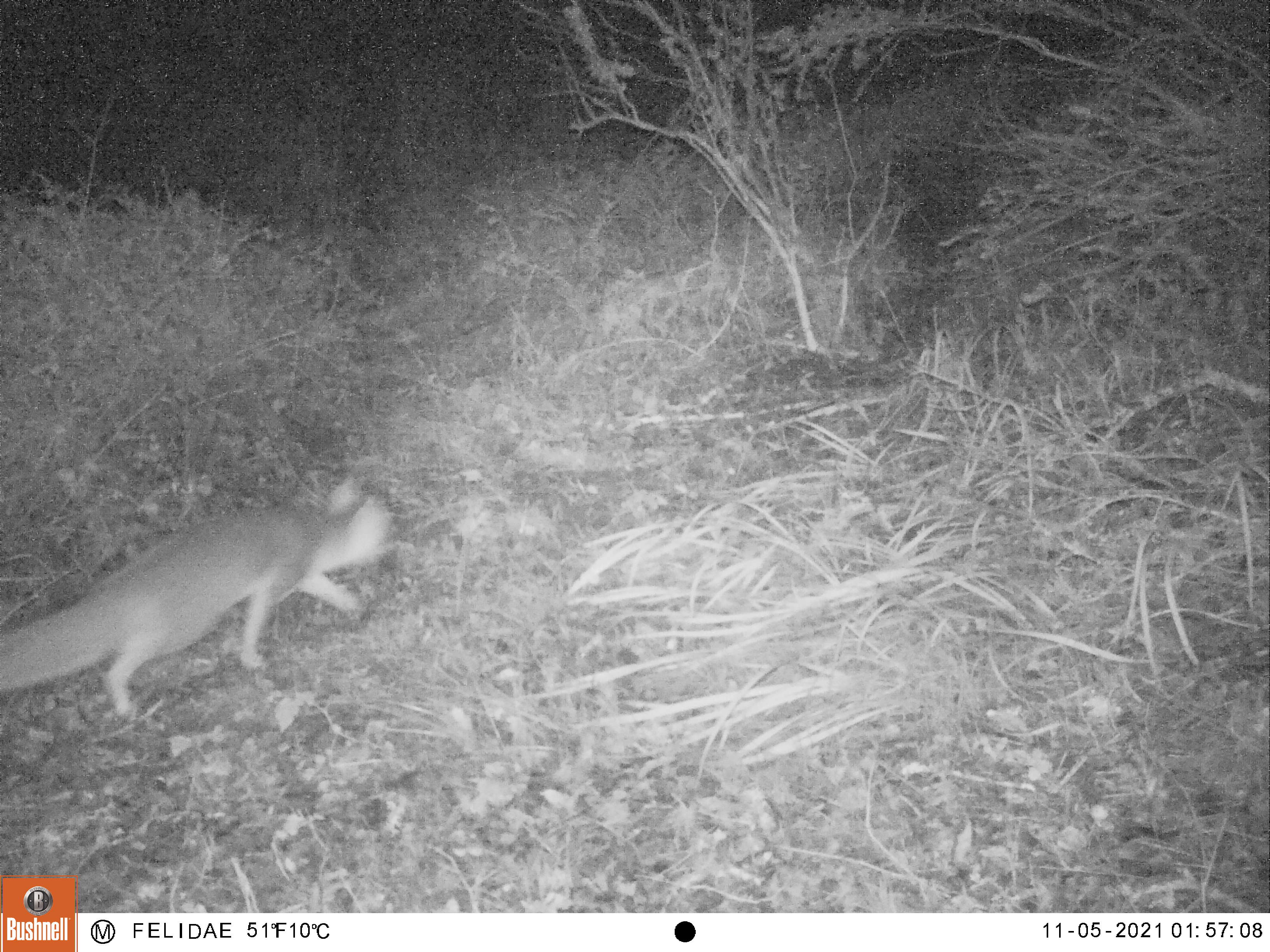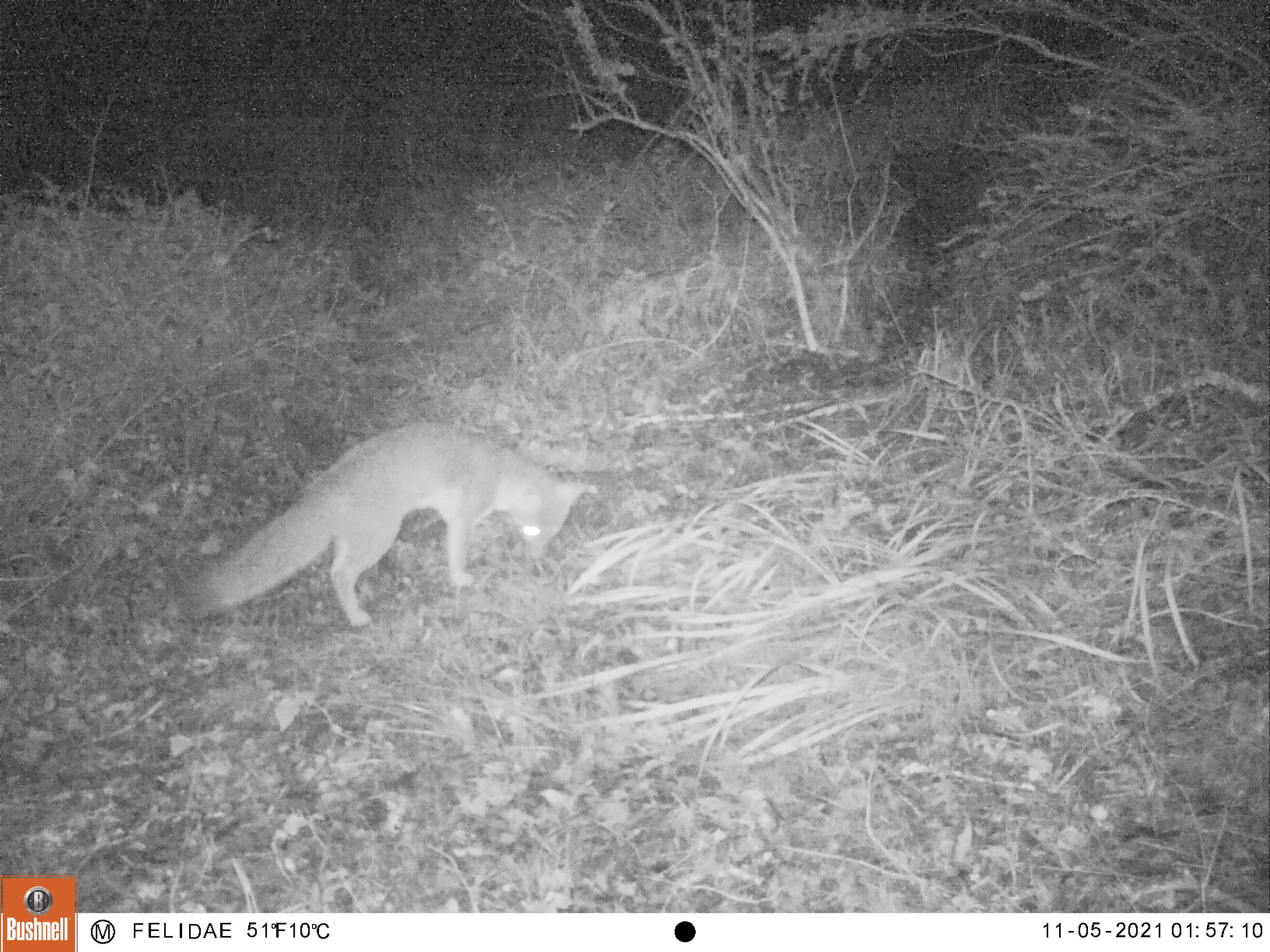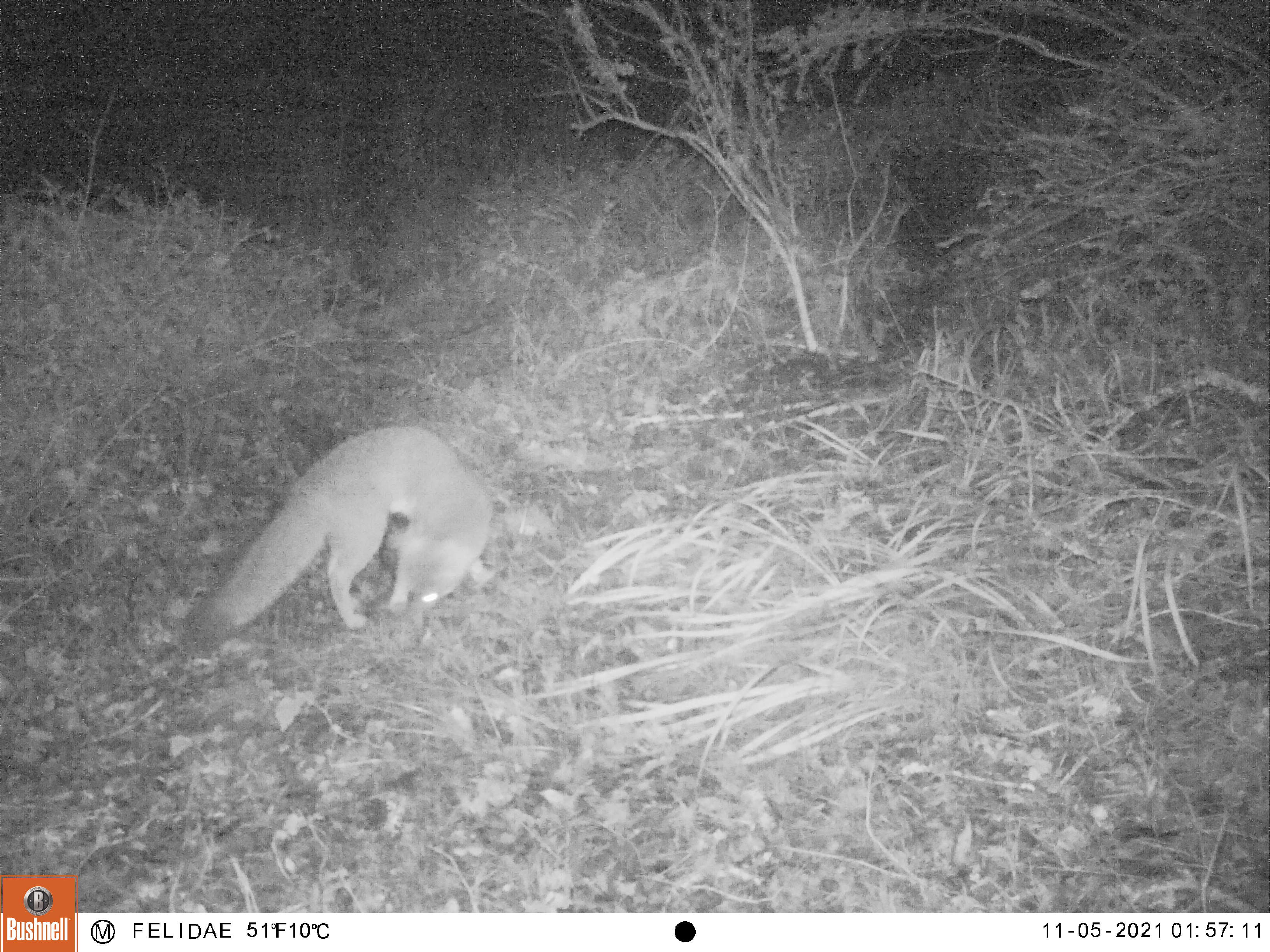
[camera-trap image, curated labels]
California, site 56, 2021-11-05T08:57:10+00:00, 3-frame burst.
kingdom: Animalia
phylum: Chordata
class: Mammalia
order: Carnivora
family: Canidae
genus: Urocyon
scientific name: Urocyon cinereoargenteus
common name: gray fox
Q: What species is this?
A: Gray fox (Urocyon cinereoargenteus).